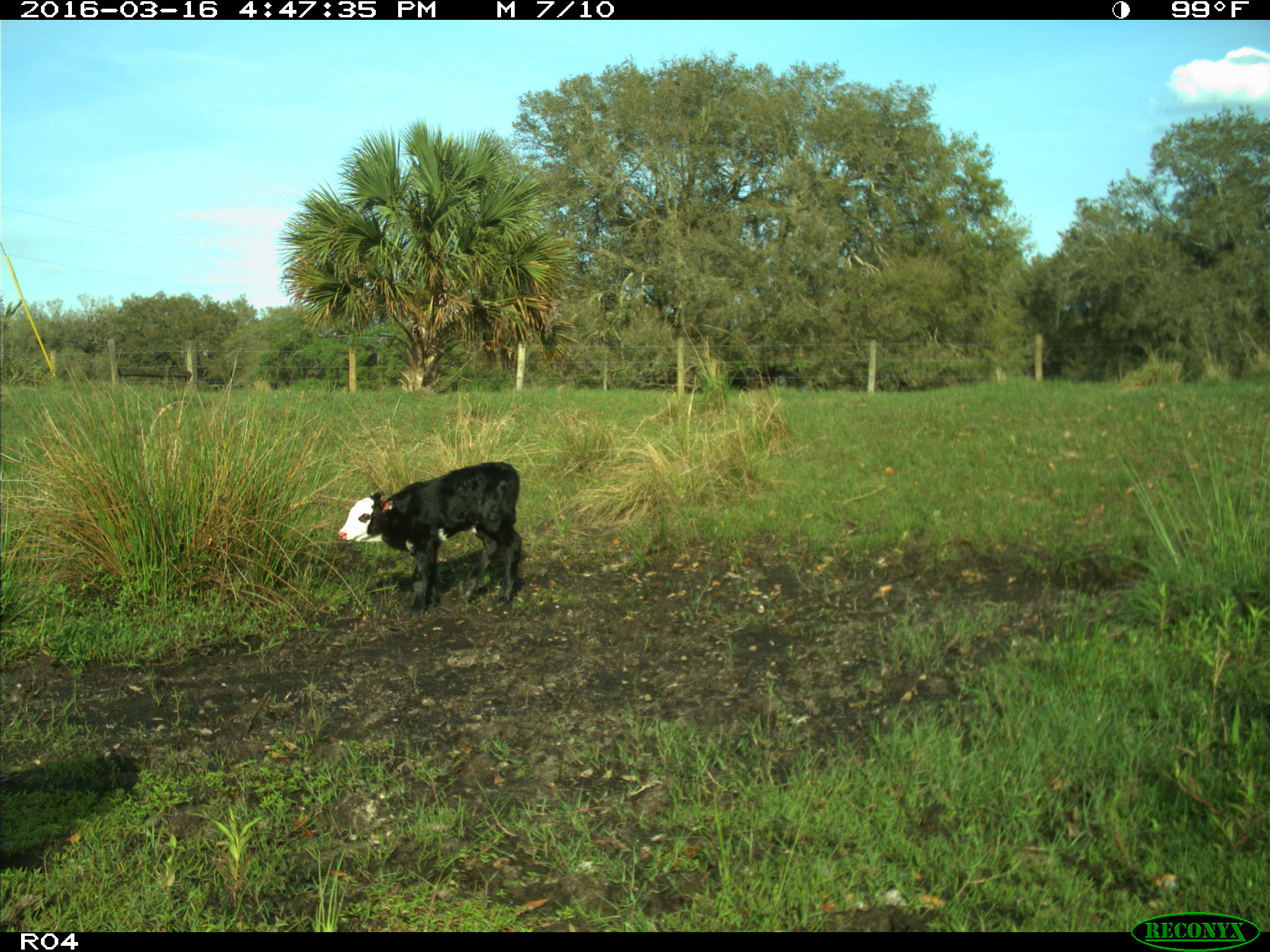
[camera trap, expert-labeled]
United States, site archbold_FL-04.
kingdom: Animalia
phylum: Chordata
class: Mammalia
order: Artiodactyla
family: Bovidae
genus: Bos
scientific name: Bos taurus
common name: domestic cow